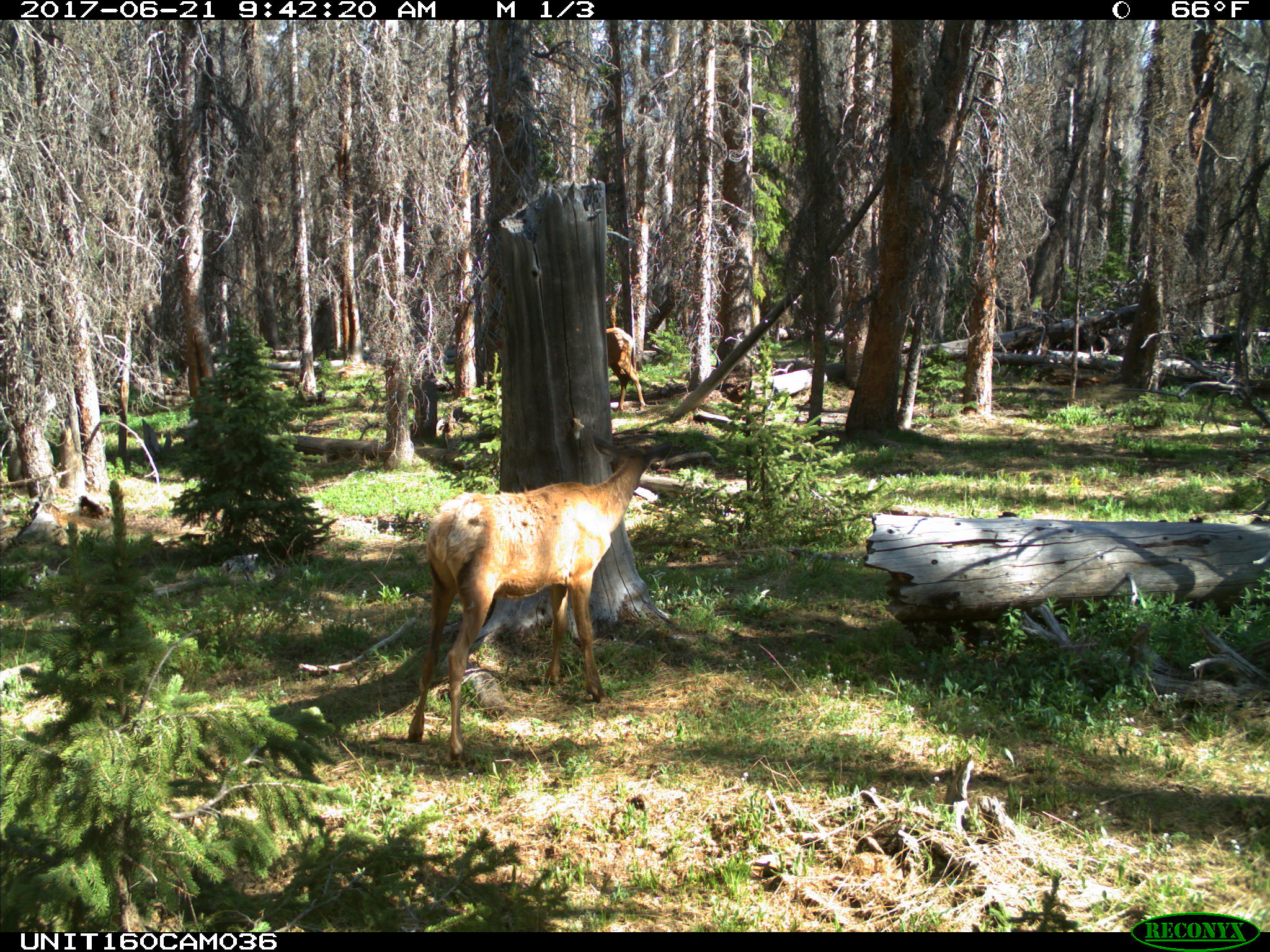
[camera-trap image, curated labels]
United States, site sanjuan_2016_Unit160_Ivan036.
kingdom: Animalia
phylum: Chordata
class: Mammalia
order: Artiodactyla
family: Cervidae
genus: Cervus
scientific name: Cervus elaphus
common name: red deer